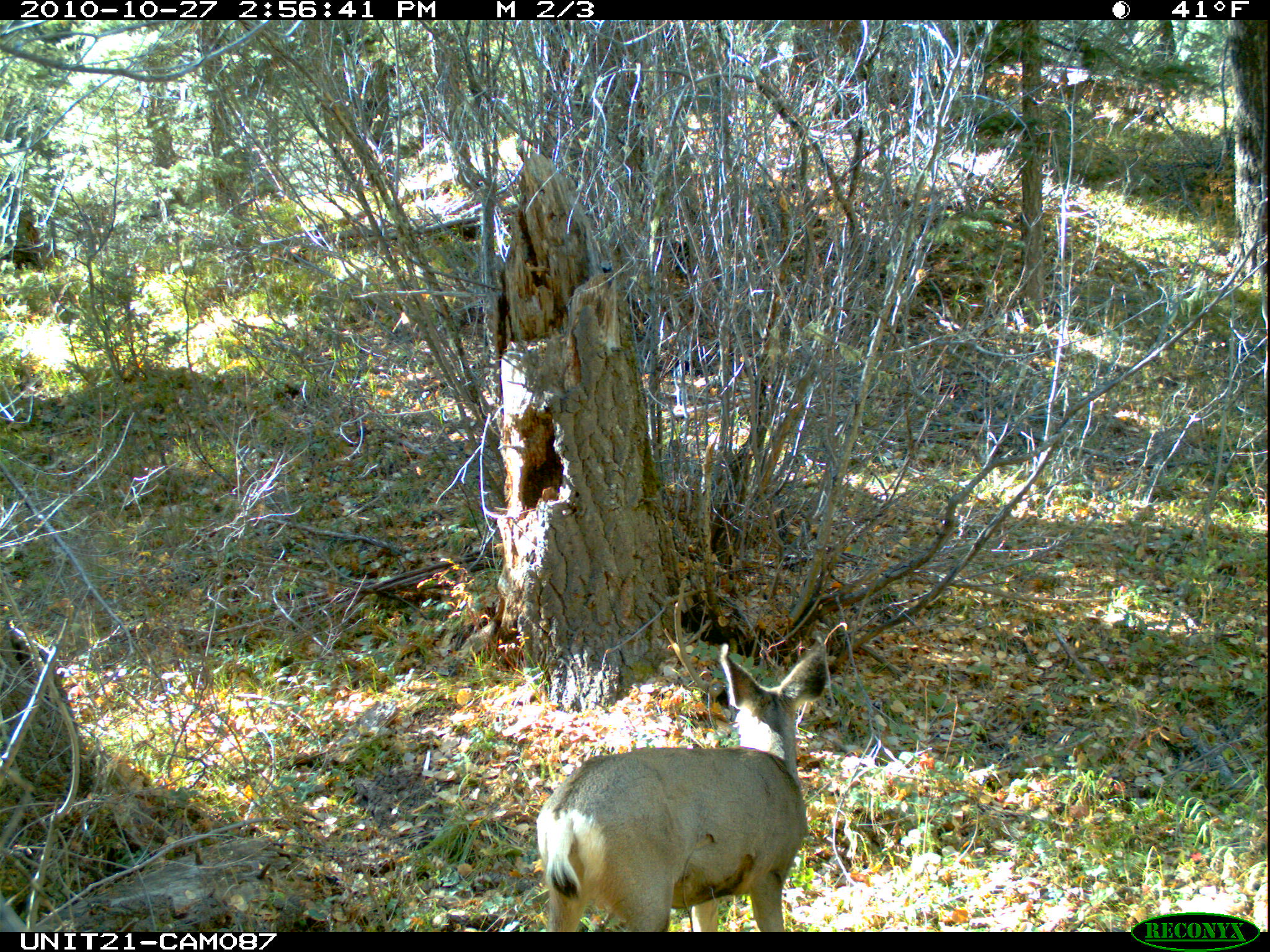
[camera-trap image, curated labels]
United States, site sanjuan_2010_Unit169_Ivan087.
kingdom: Animalia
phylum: Chordata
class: Mammalia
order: Artiodactyla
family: Cervidae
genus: Odocoileus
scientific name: Odocoileus hemionus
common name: mule deer